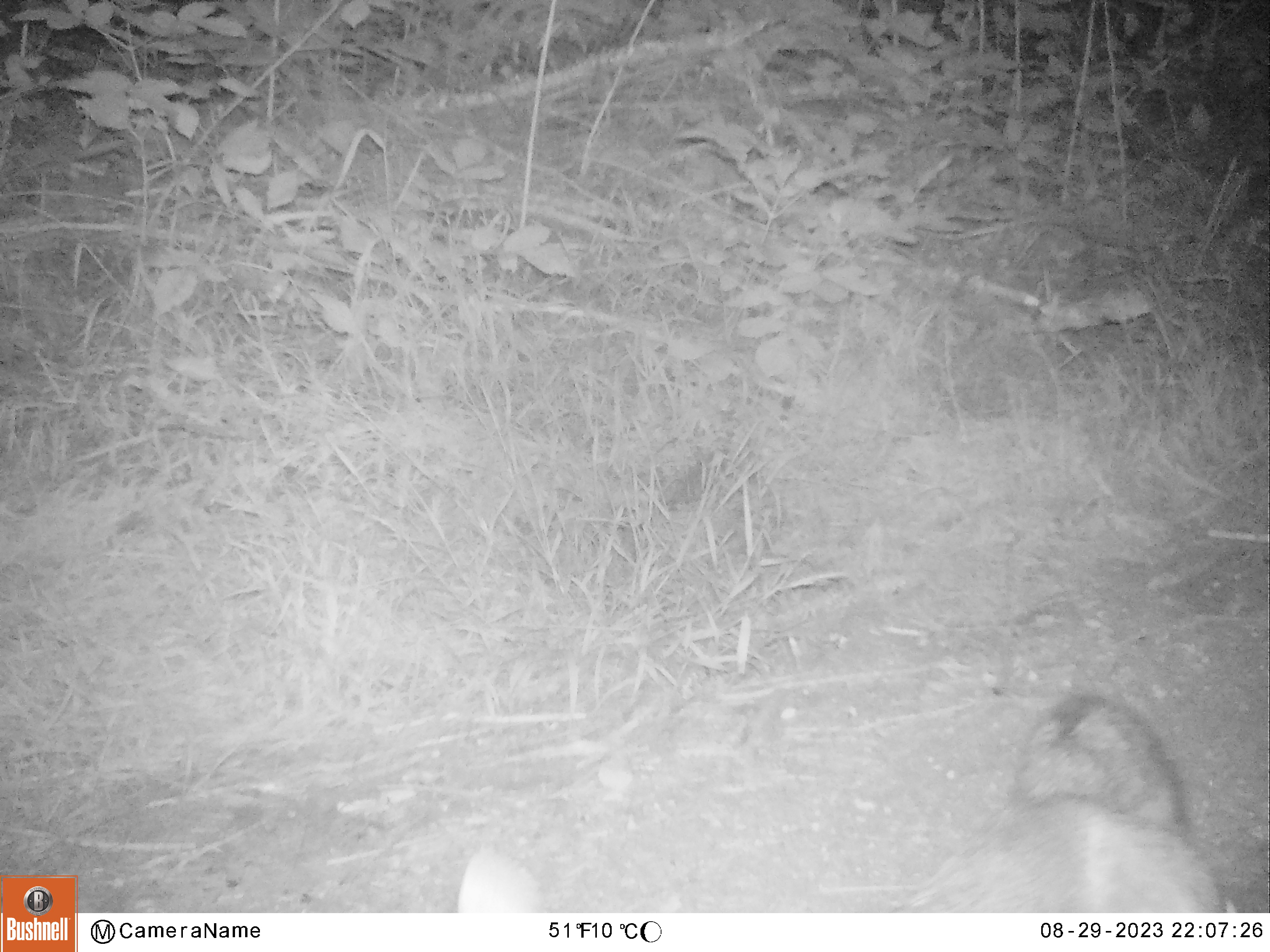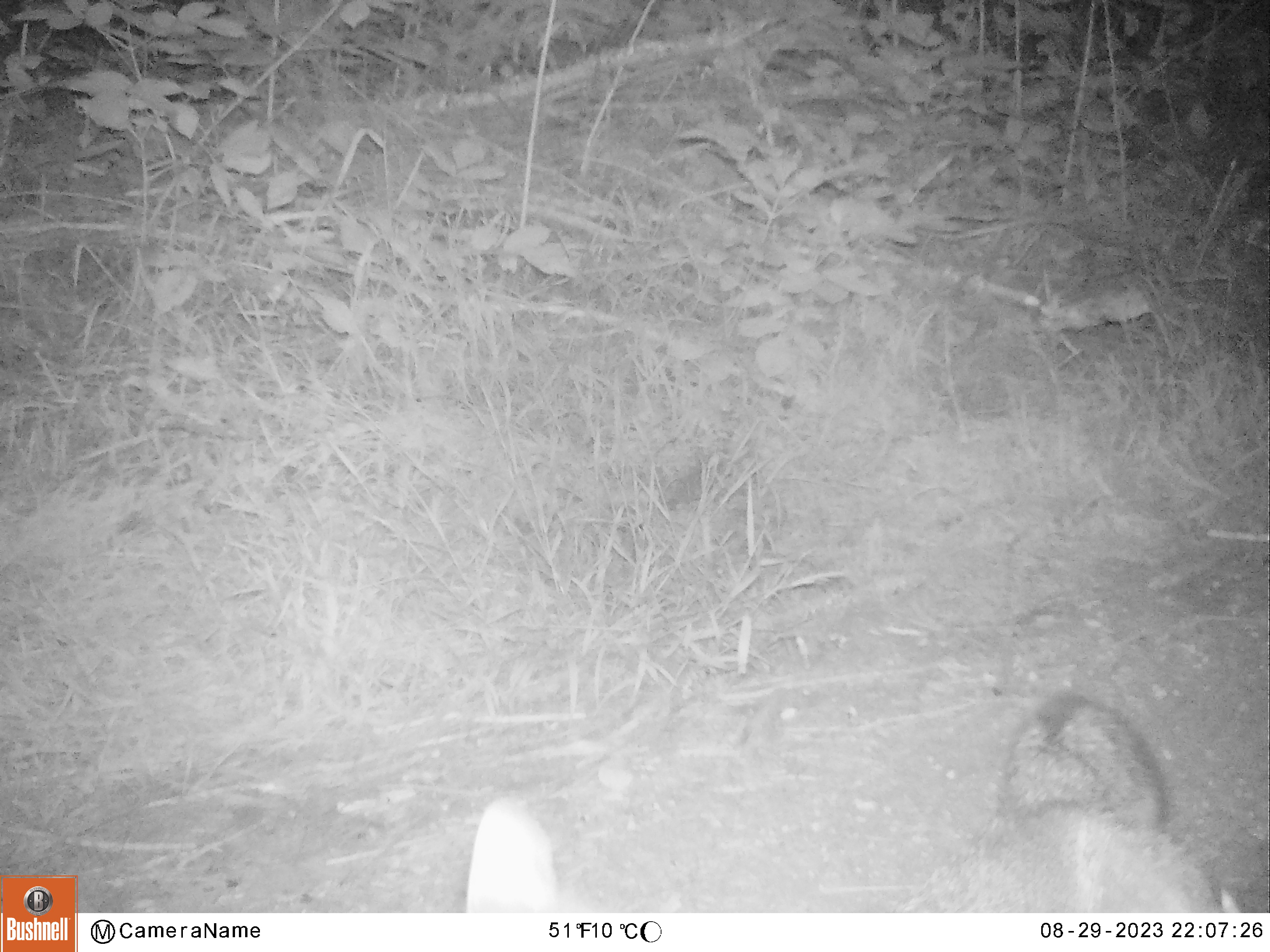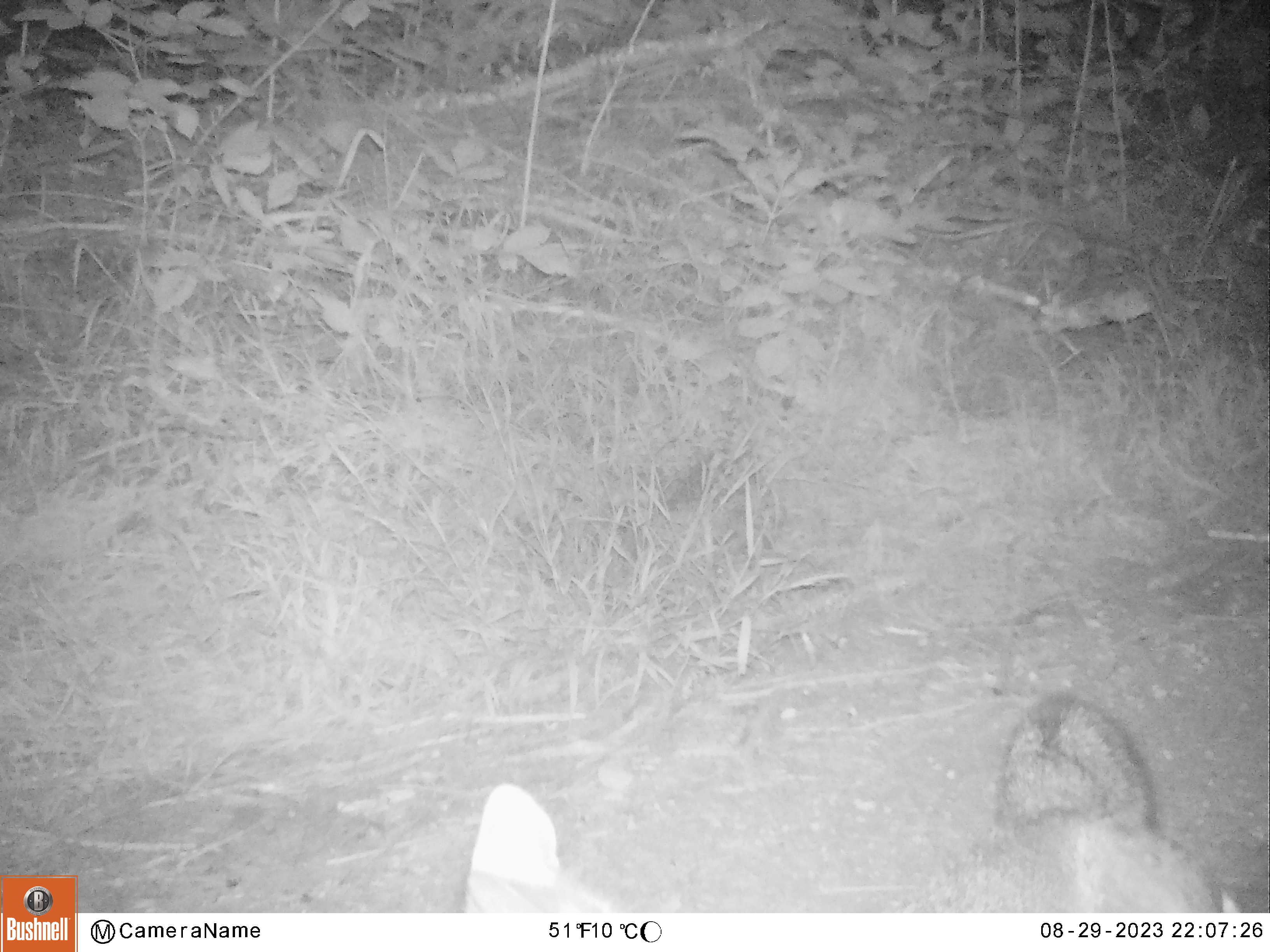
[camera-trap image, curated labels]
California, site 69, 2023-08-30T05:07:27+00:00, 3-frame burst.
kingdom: Animalia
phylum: Chordata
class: Mammalia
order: Carnivora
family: Canidae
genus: Urocyon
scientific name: Urocyon cinereoargenteus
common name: gray fox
Gray fox (Urocyon cinereoargenteus).